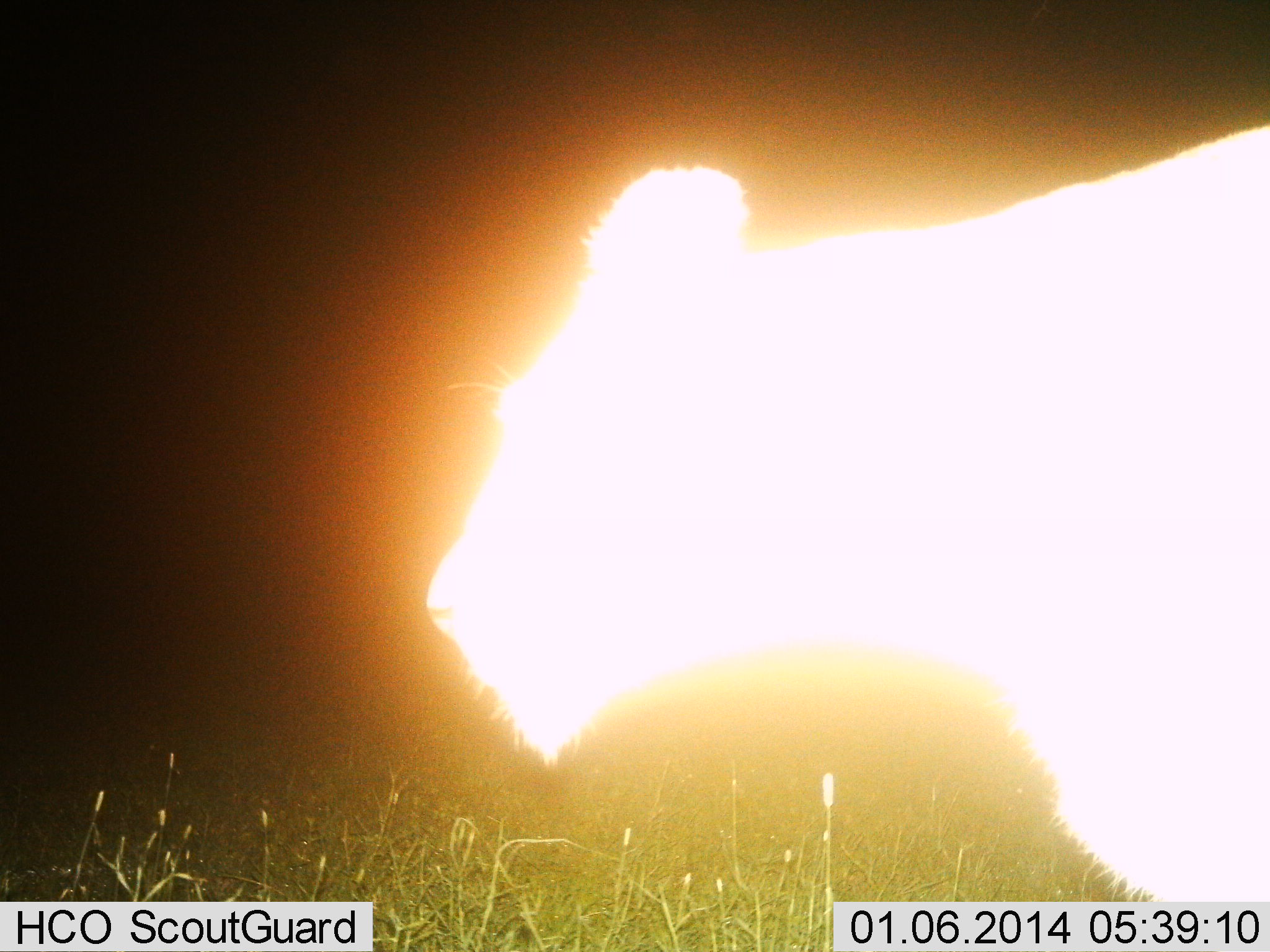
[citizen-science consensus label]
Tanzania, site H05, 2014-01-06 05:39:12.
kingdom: Animalia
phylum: Chordata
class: Mammalia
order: Carnivora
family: Felidae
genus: Panthera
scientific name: Panthera leo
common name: lion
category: lionfemale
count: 1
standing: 50%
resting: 0%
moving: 50%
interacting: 0%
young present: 0%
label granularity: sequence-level